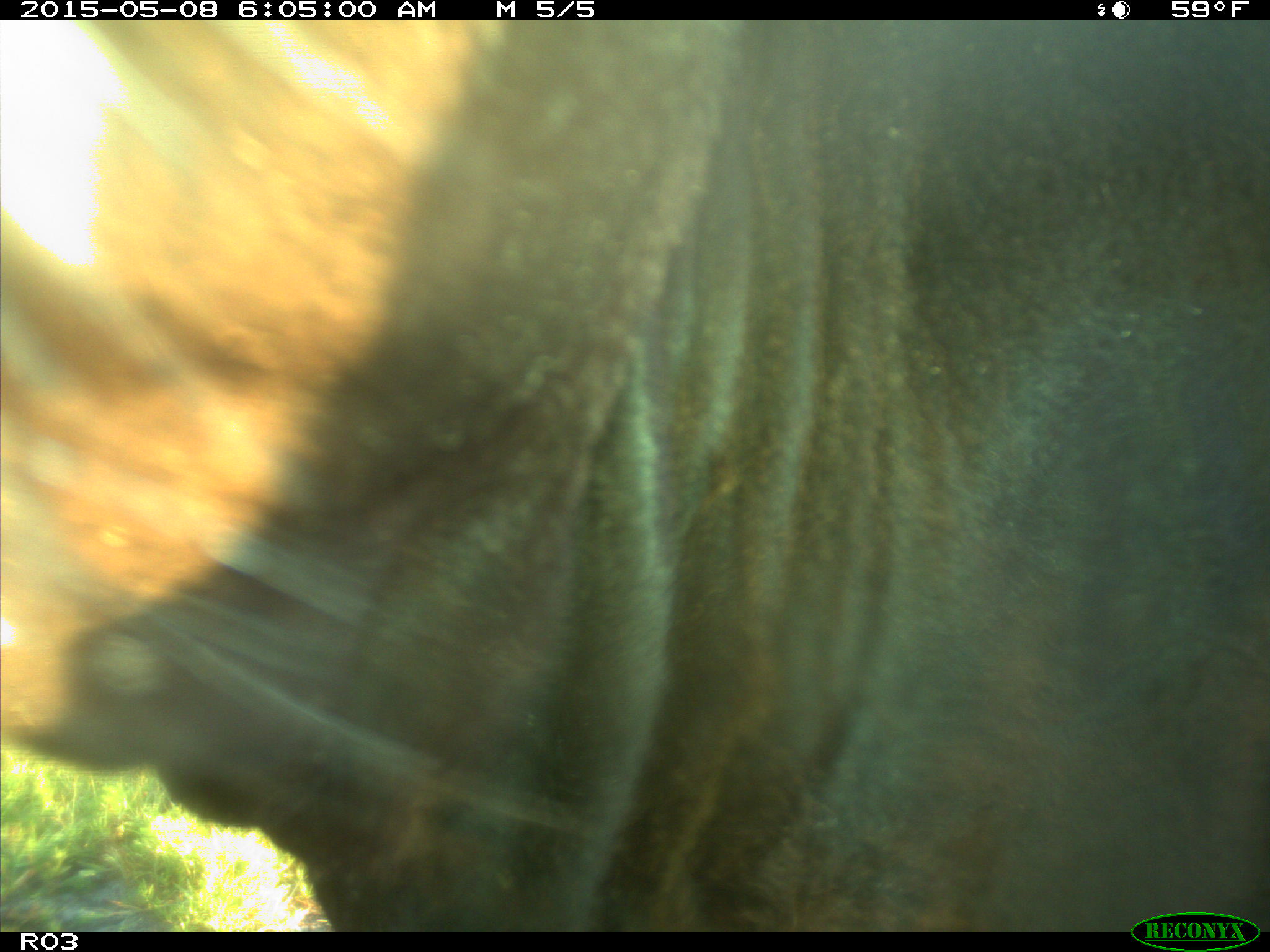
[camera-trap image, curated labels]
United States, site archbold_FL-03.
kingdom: Animalia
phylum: Chordata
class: Mammalia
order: Artiodactyla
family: Bovidae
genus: Bos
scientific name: Bos taurus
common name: domestic cow